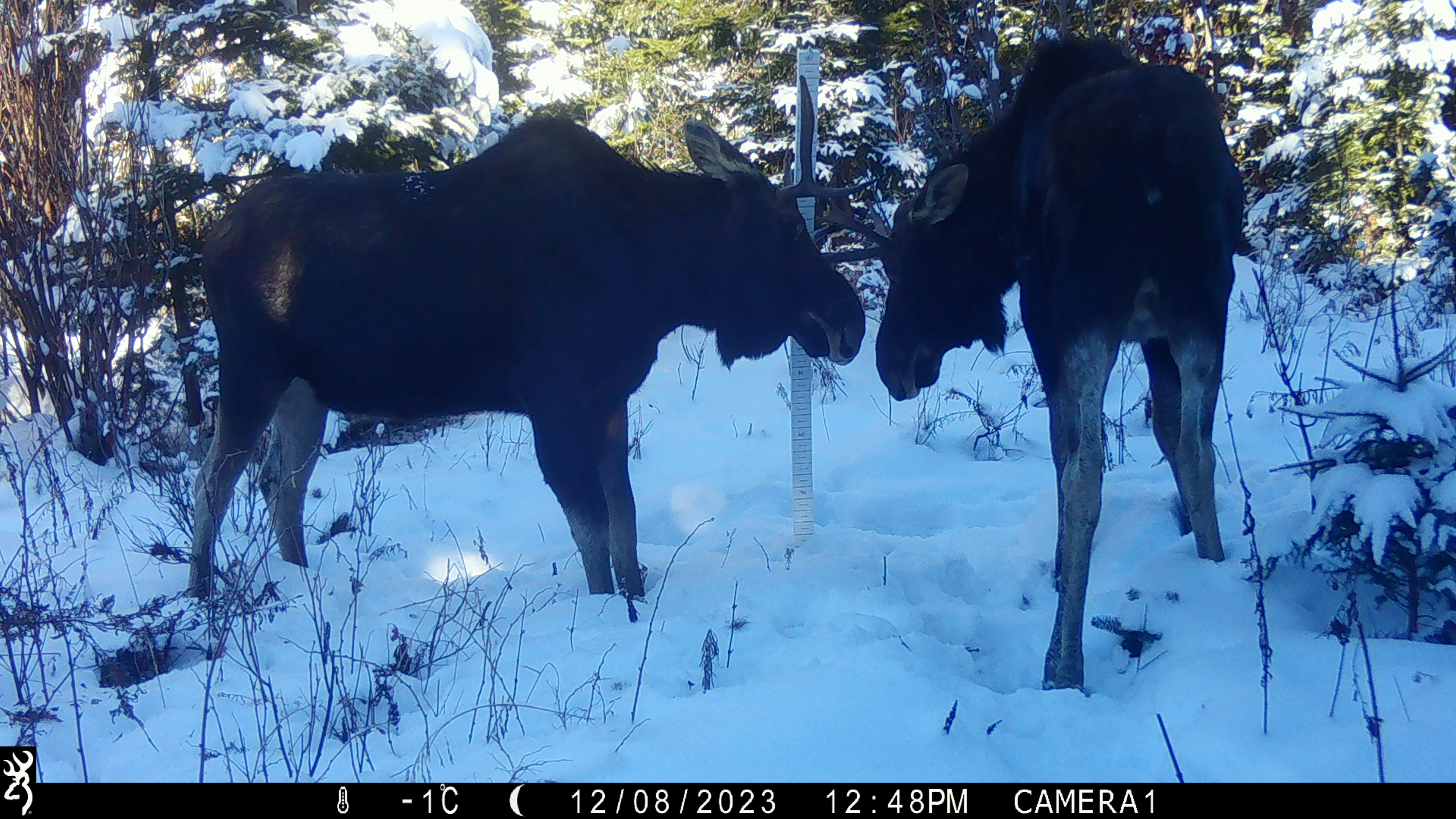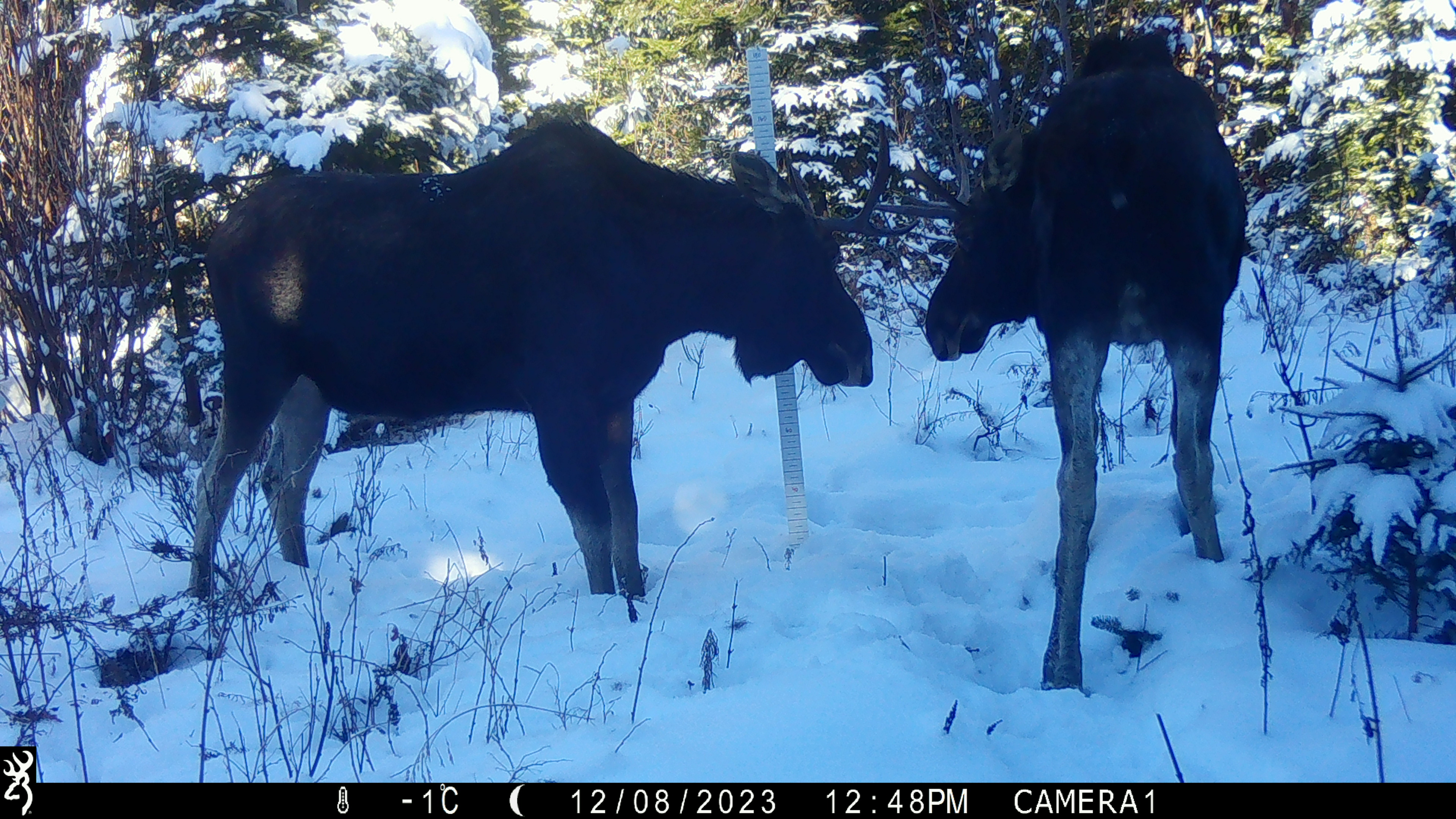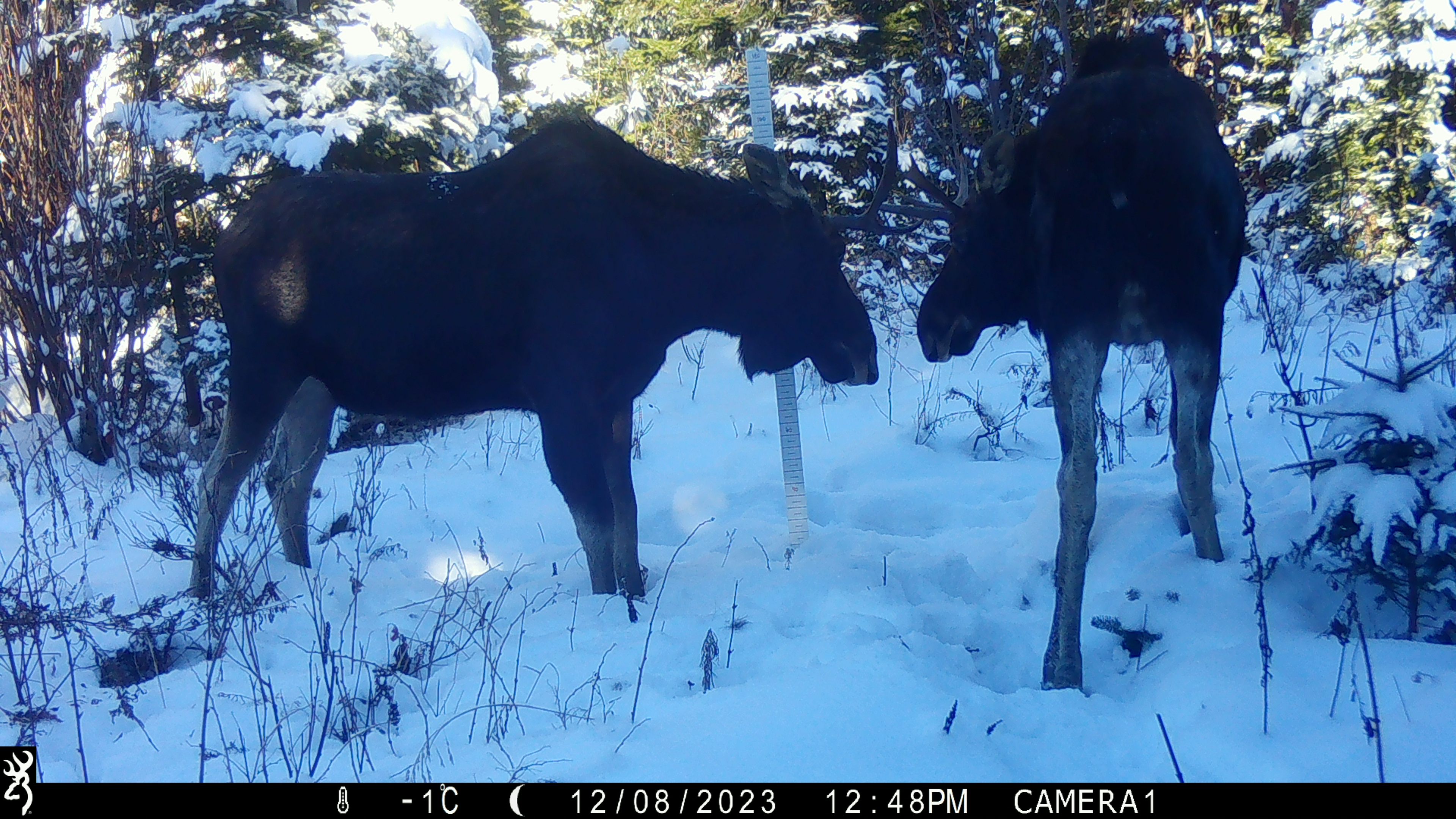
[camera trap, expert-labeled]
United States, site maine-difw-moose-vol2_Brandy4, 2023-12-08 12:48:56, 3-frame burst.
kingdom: Animalia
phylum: Chordata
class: Mammalia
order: Artiodactyla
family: Cervidae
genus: Alces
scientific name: Alces alces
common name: moose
Moose (Alces alces).